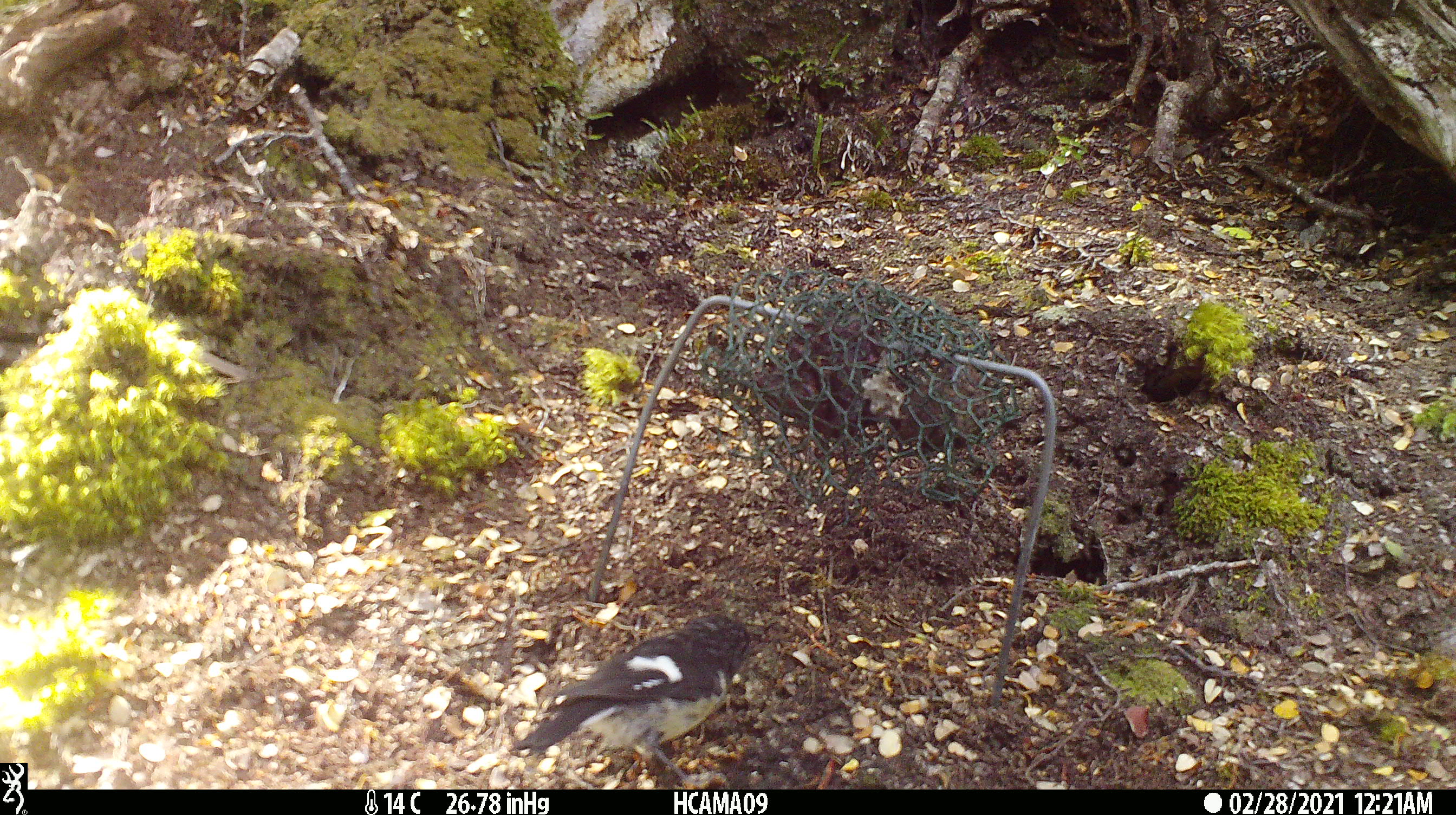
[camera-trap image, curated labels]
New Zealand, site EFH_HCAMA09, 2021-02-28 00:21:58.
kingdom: Animalia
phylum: Chordata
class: Aves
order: Passeriformes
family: Petroicidae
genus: Petroica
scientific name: Petroica macrocephala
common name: tomtit